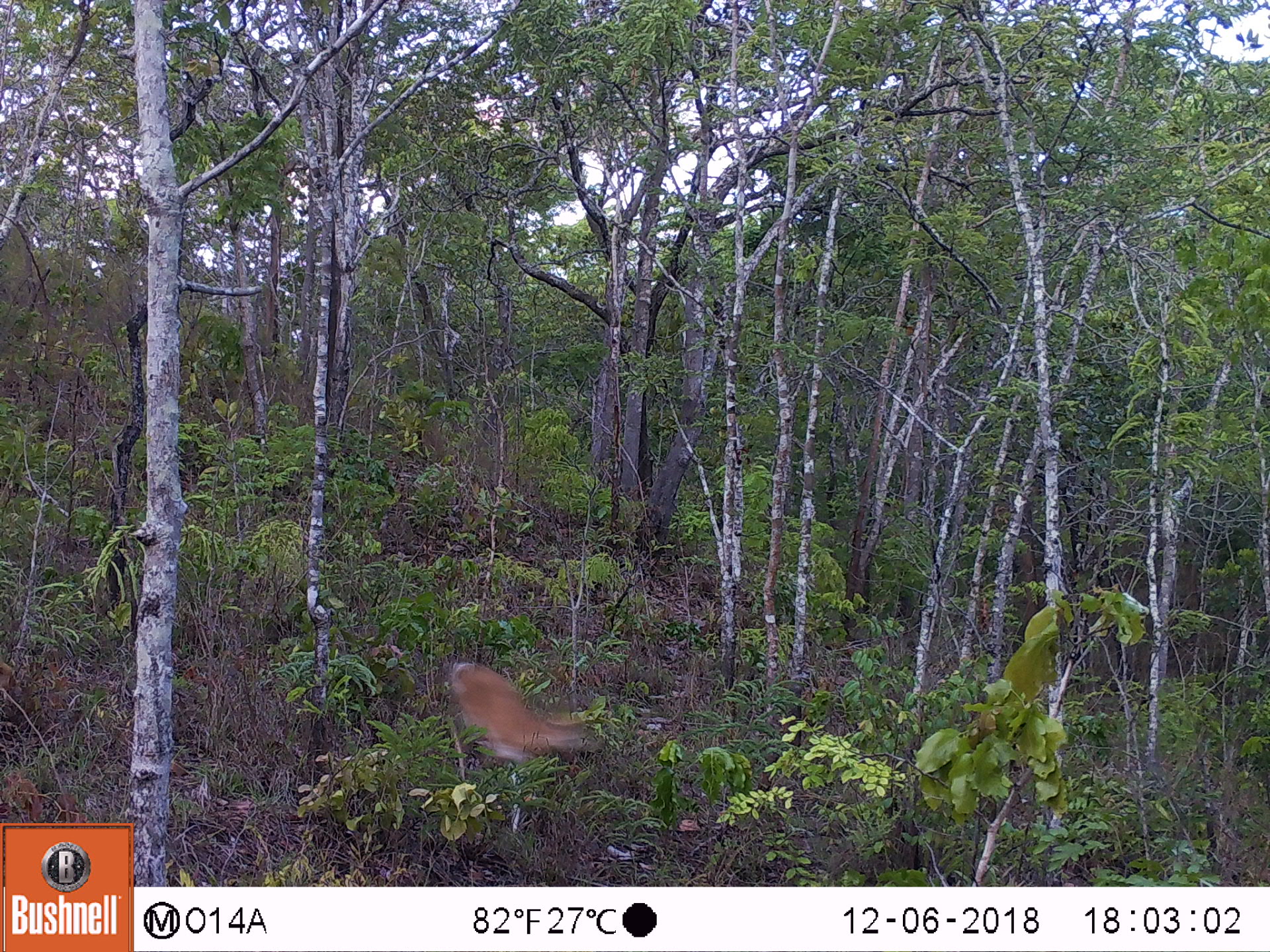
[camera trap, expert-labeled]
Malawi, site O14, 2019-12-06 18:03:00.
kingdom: Animalia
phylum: Chordata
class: Mammalia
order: Artiodactyla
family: Bovidae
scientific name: Antilopinae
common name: small antelope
Small antelope (Antilopinae), count 1.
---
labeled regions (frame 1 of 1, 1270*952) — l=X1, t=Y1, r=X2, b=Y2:
small antelope: l=401, t=642, r=623, b=862